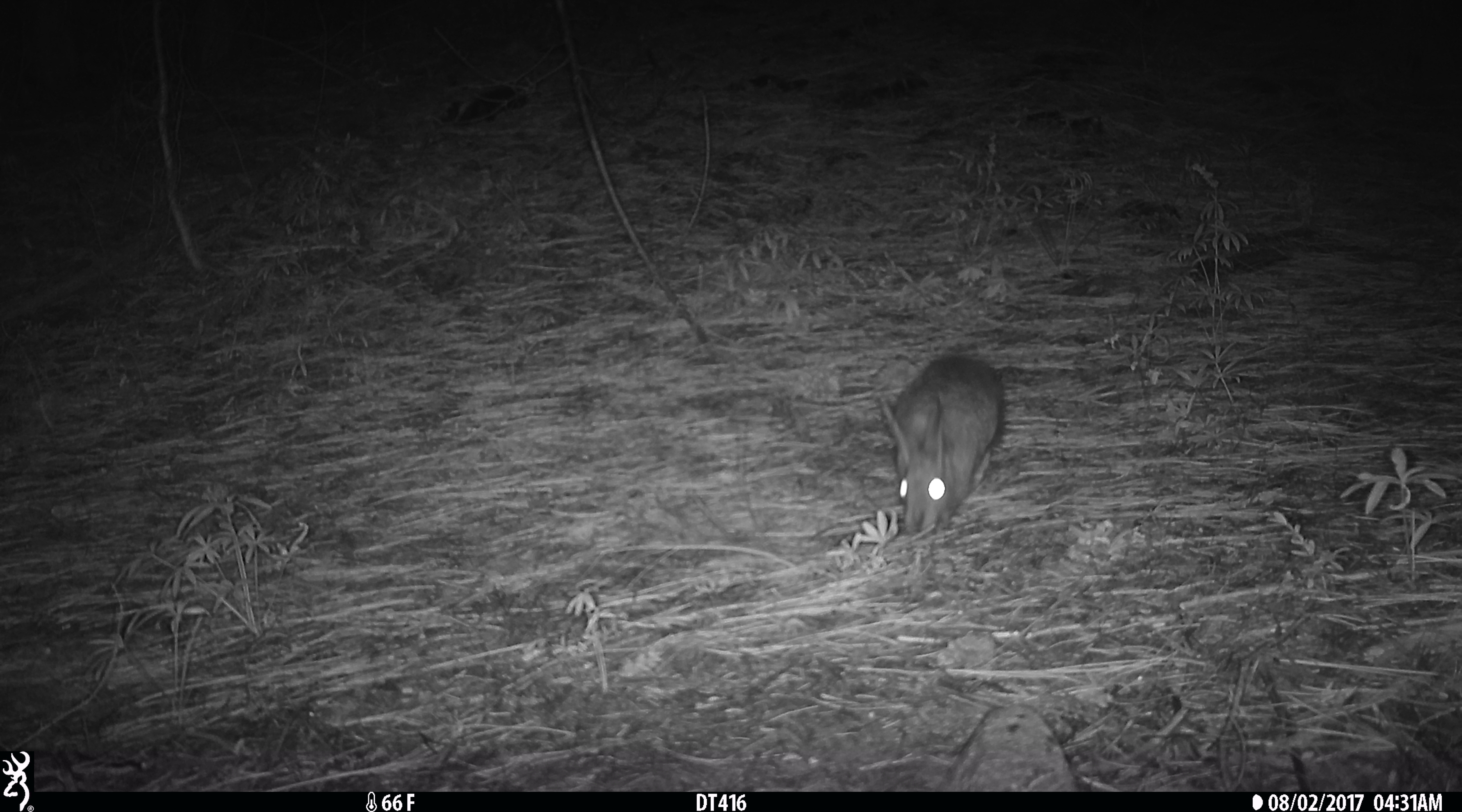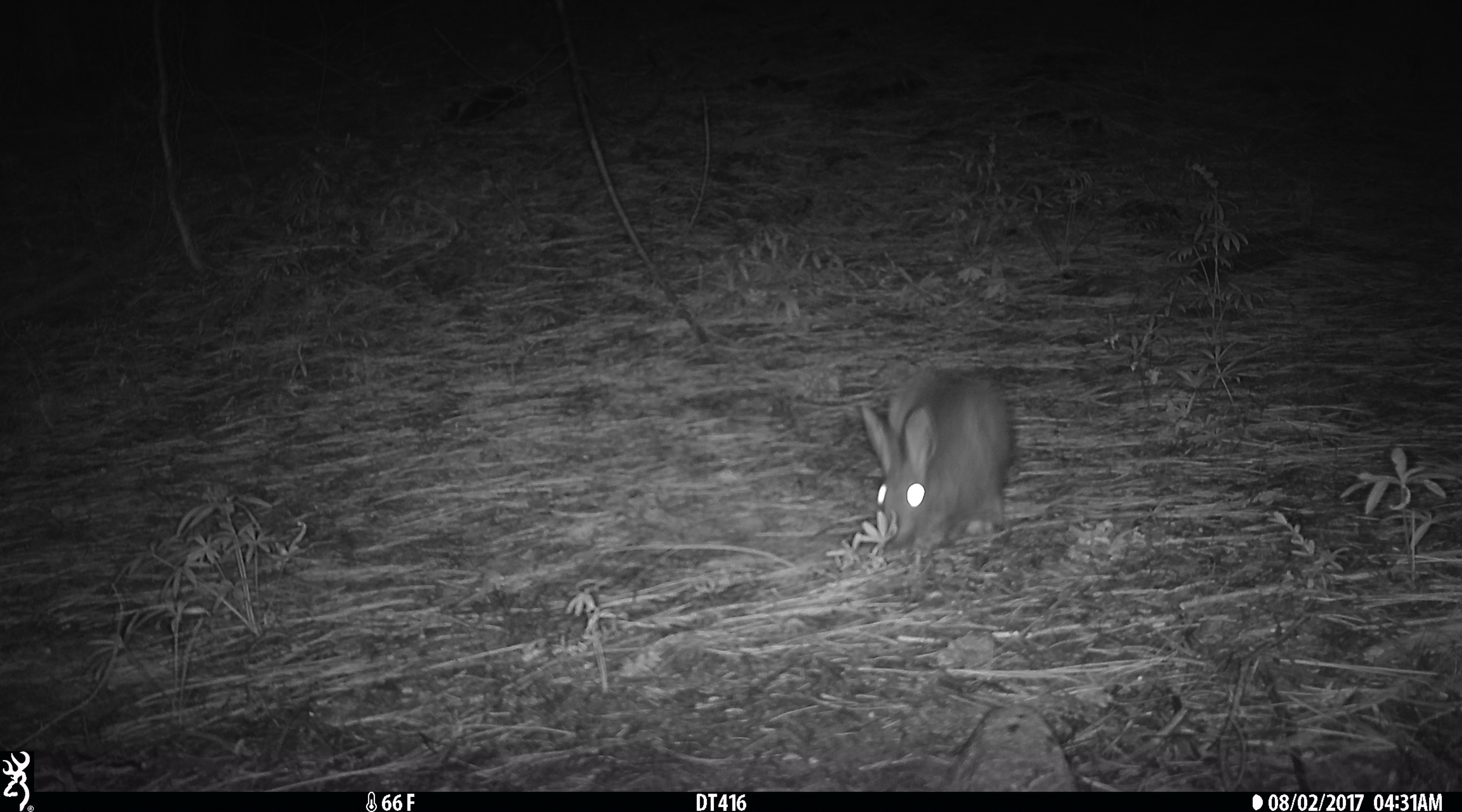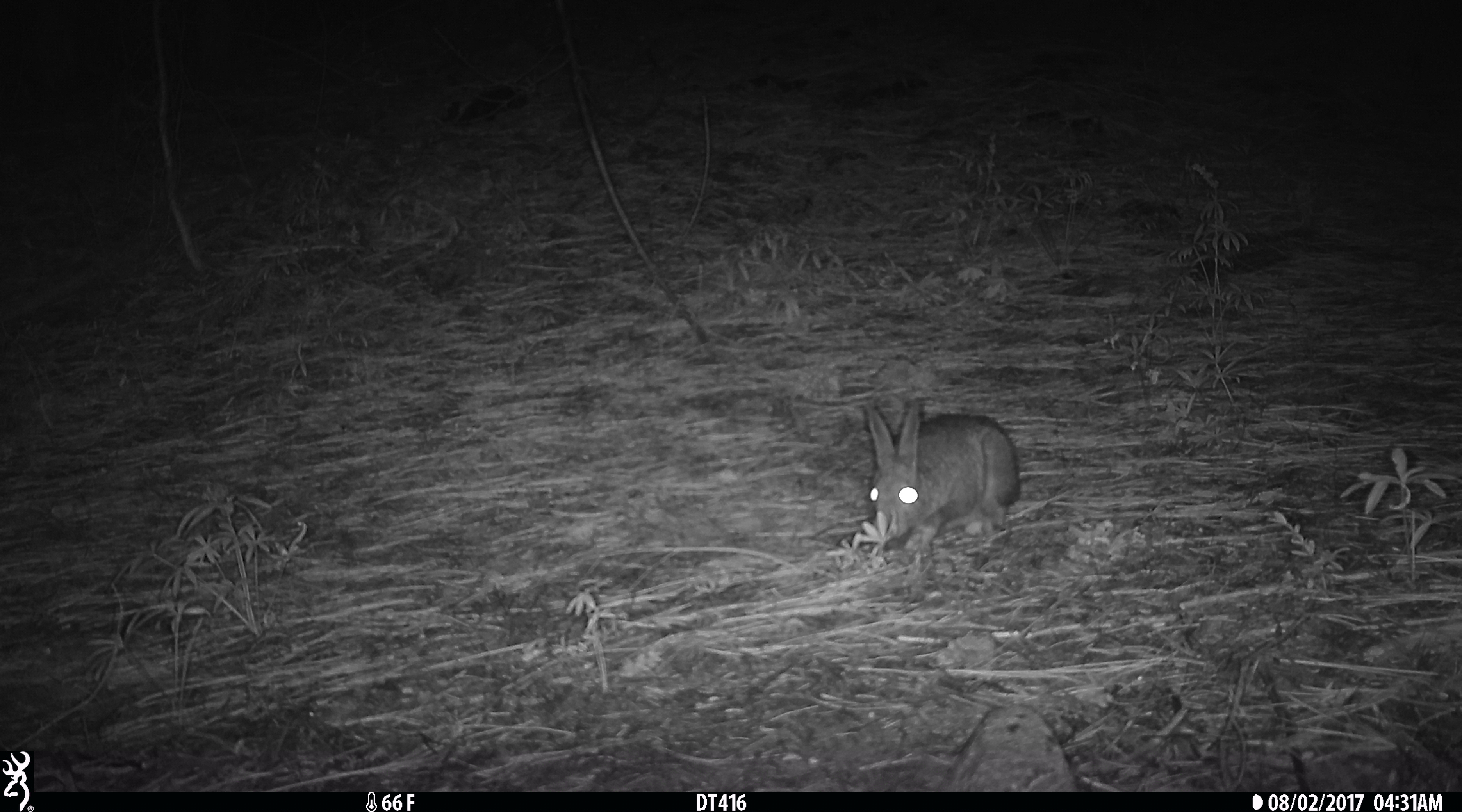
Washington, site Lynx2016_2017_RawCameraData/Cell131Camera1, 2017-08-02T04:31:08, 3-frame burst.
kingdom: Animalia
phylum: Chordata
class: Mammalia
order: Lagomorpha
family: Leporidae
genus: Lepus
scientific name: Lepus americanus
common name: snowshoe hare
Lepus americanus (snowshoe hare). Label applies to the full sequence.